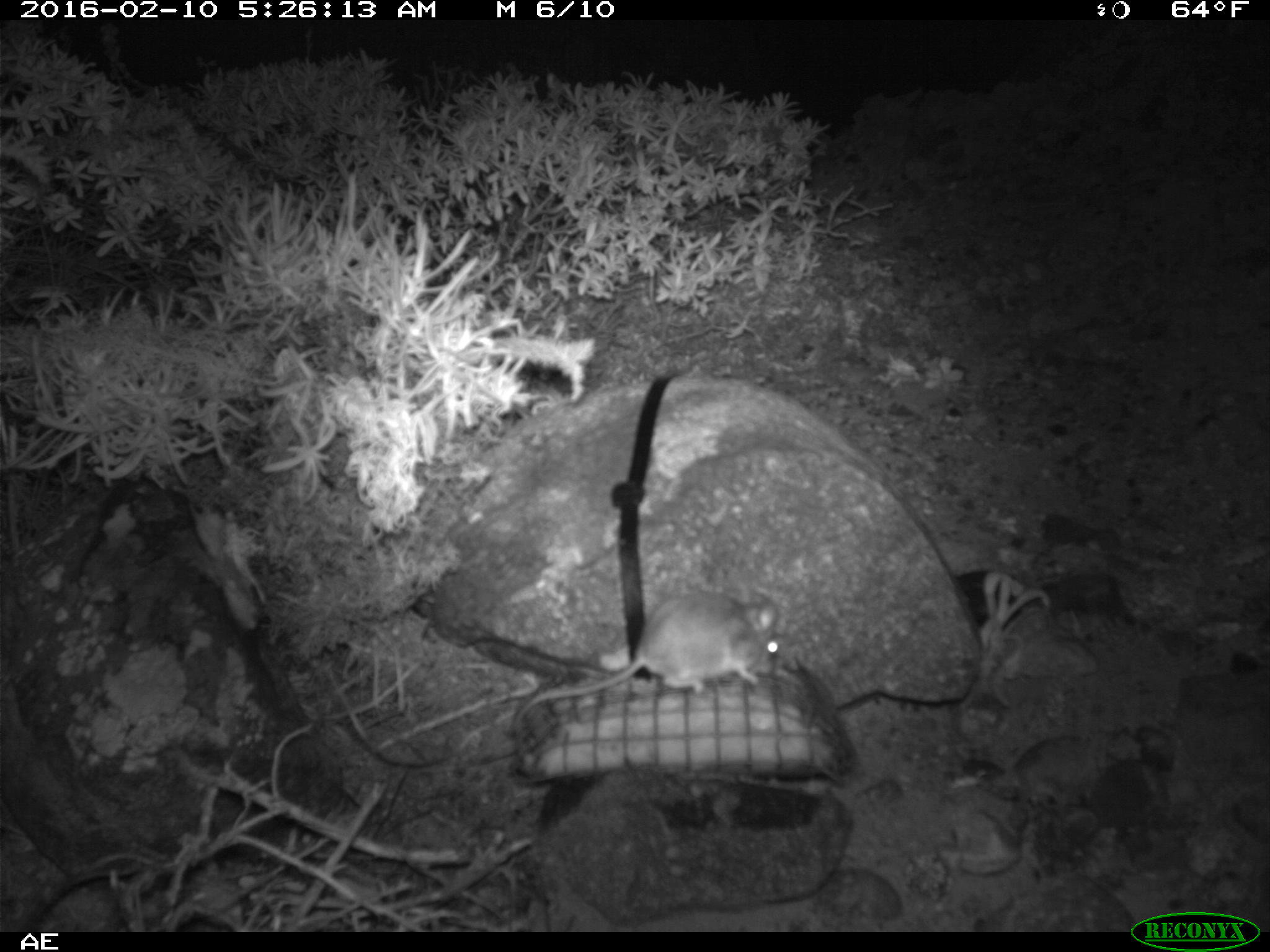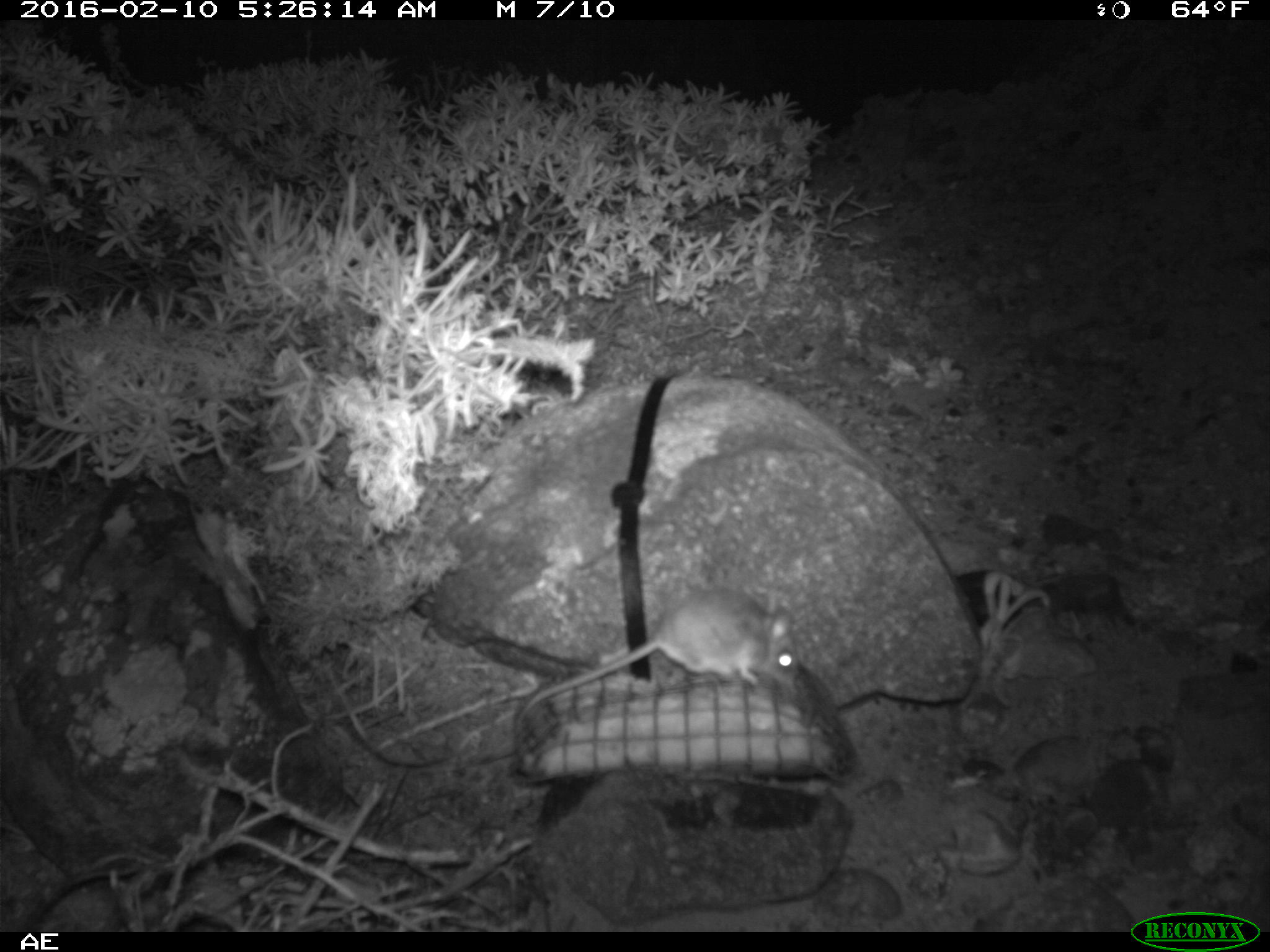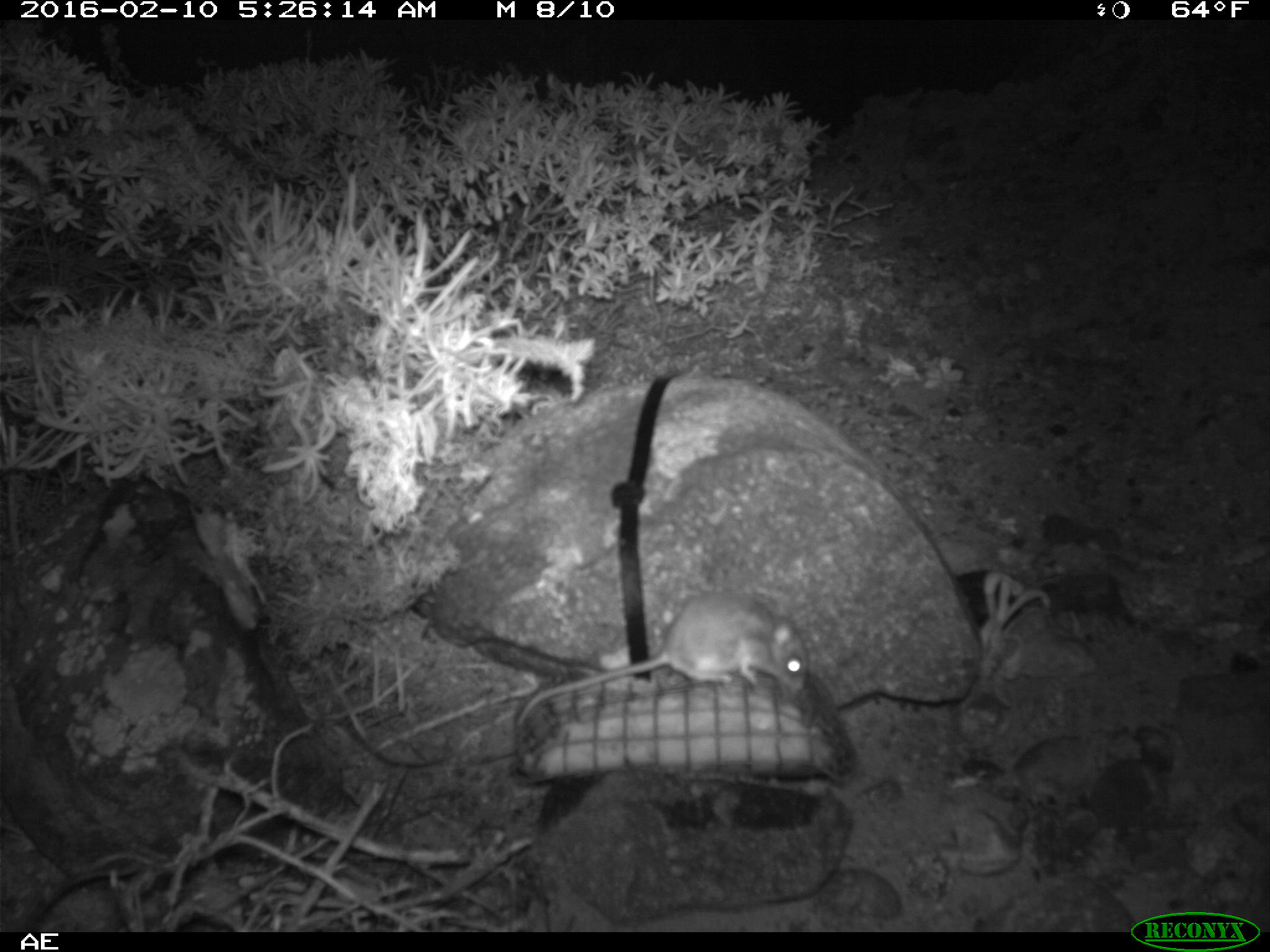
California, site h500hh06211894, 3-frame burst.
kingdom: Animalia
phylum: Chordata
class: Mammalia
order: Rodentia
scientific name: Rodentia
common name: rodent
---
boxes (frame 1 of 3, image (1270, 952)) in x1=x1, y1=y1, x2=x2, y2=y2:
rodent: x1=512, y1=591, x2=778, y2=732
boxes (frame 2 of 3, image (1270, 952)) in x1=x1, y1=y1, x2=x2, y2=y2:
rodent: x1=513, y1=586, x2=801, y2=728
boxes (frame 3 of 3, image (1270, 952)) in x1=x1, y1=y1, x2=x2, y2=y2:
rodent: x1=518, y1=593, x2=808, y2=724